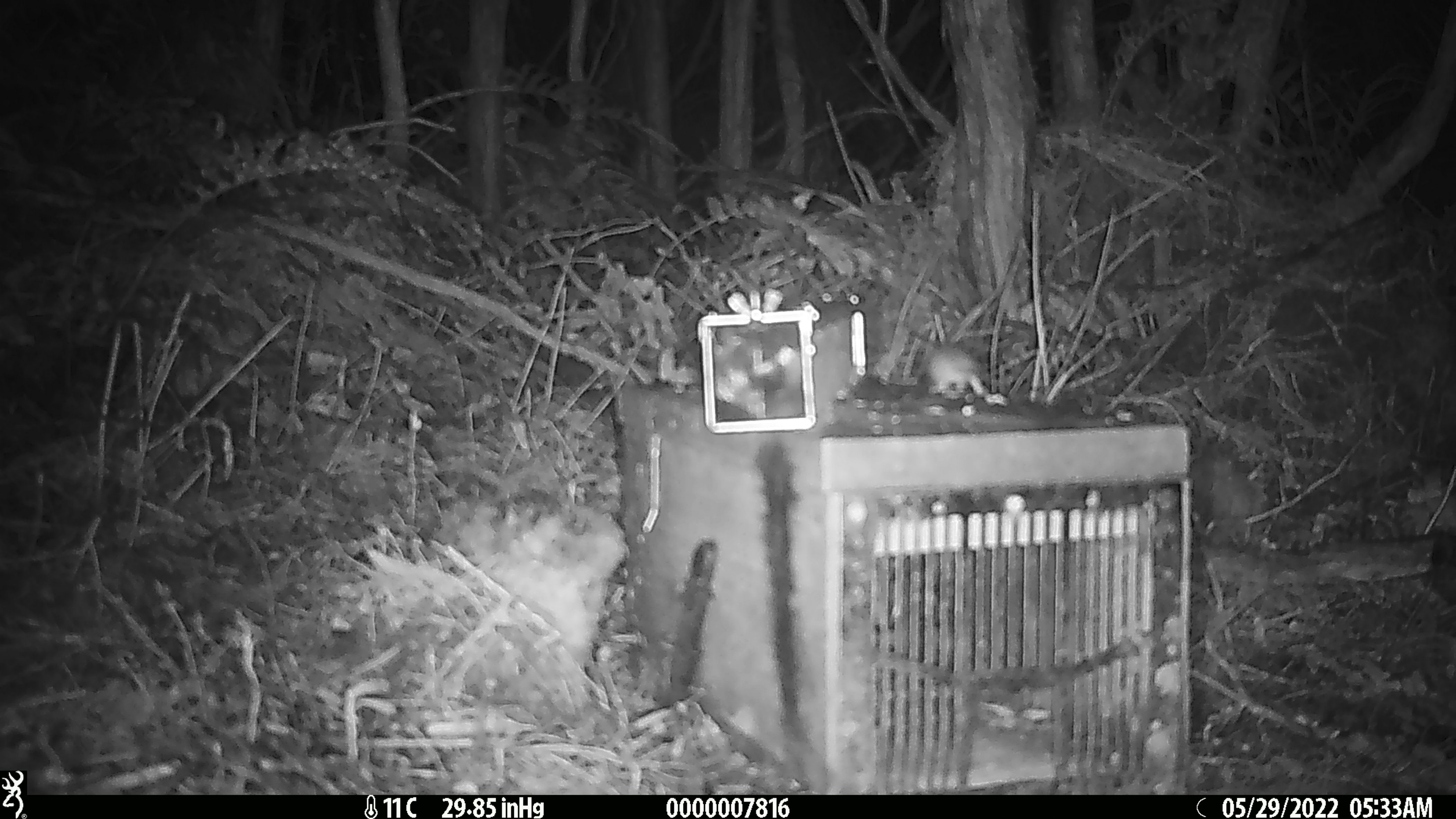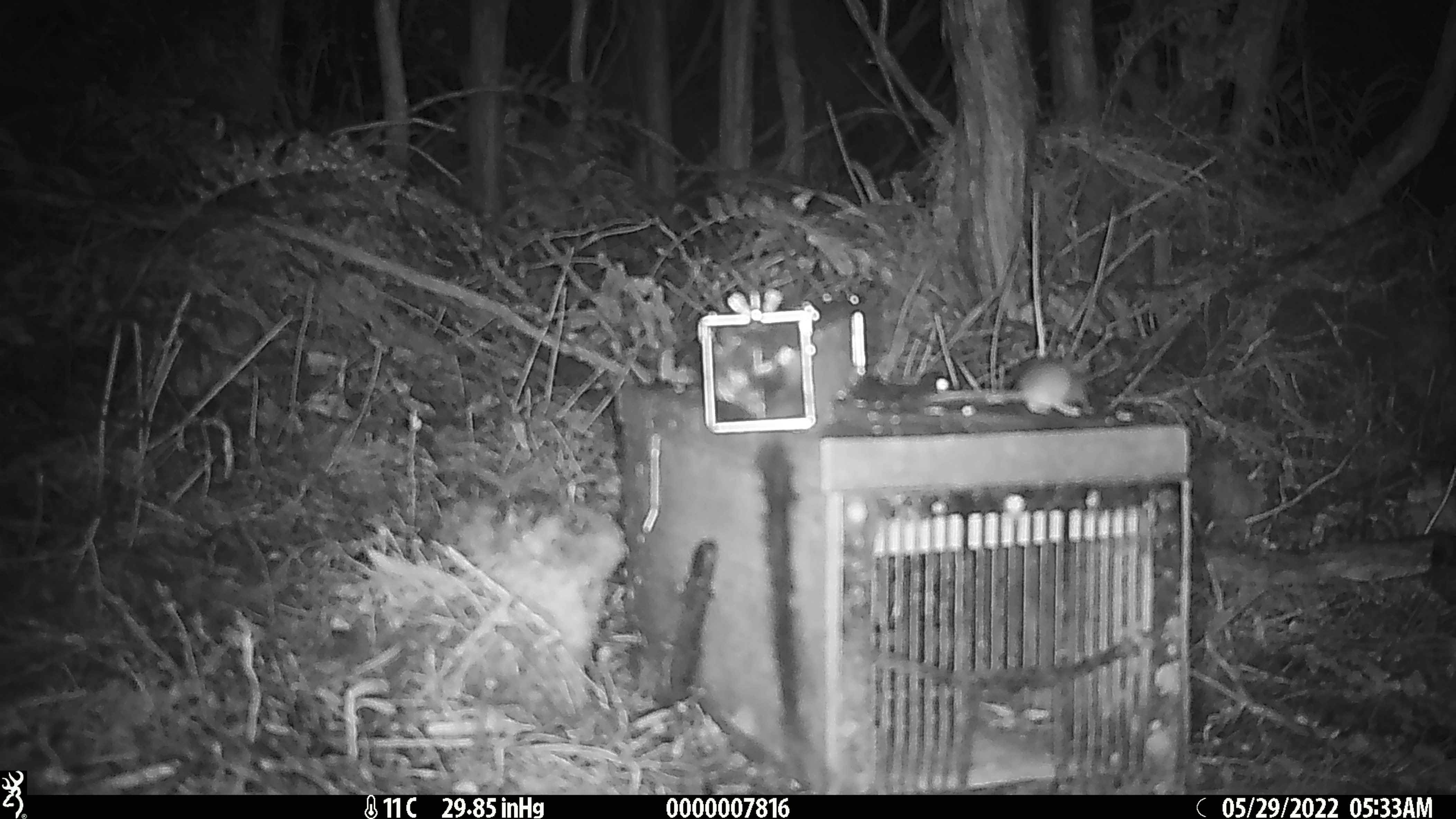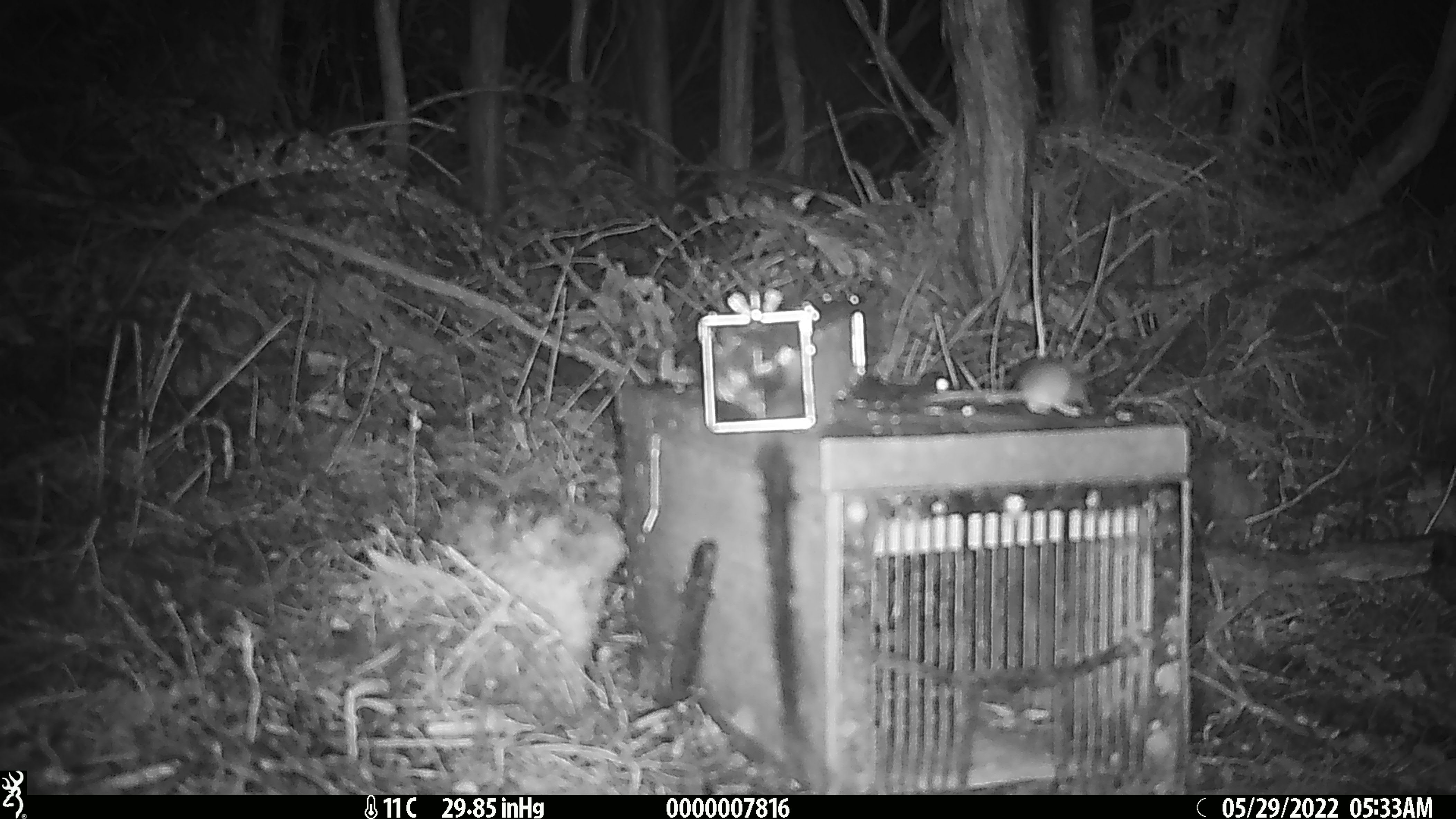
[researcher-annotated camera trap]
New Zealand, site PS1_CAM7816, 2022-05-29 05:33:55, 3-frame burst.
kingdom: Animalia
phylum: Chordata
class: Mammalia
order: Rodentia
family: Muridae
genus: Mus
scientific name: Mus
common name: mouse